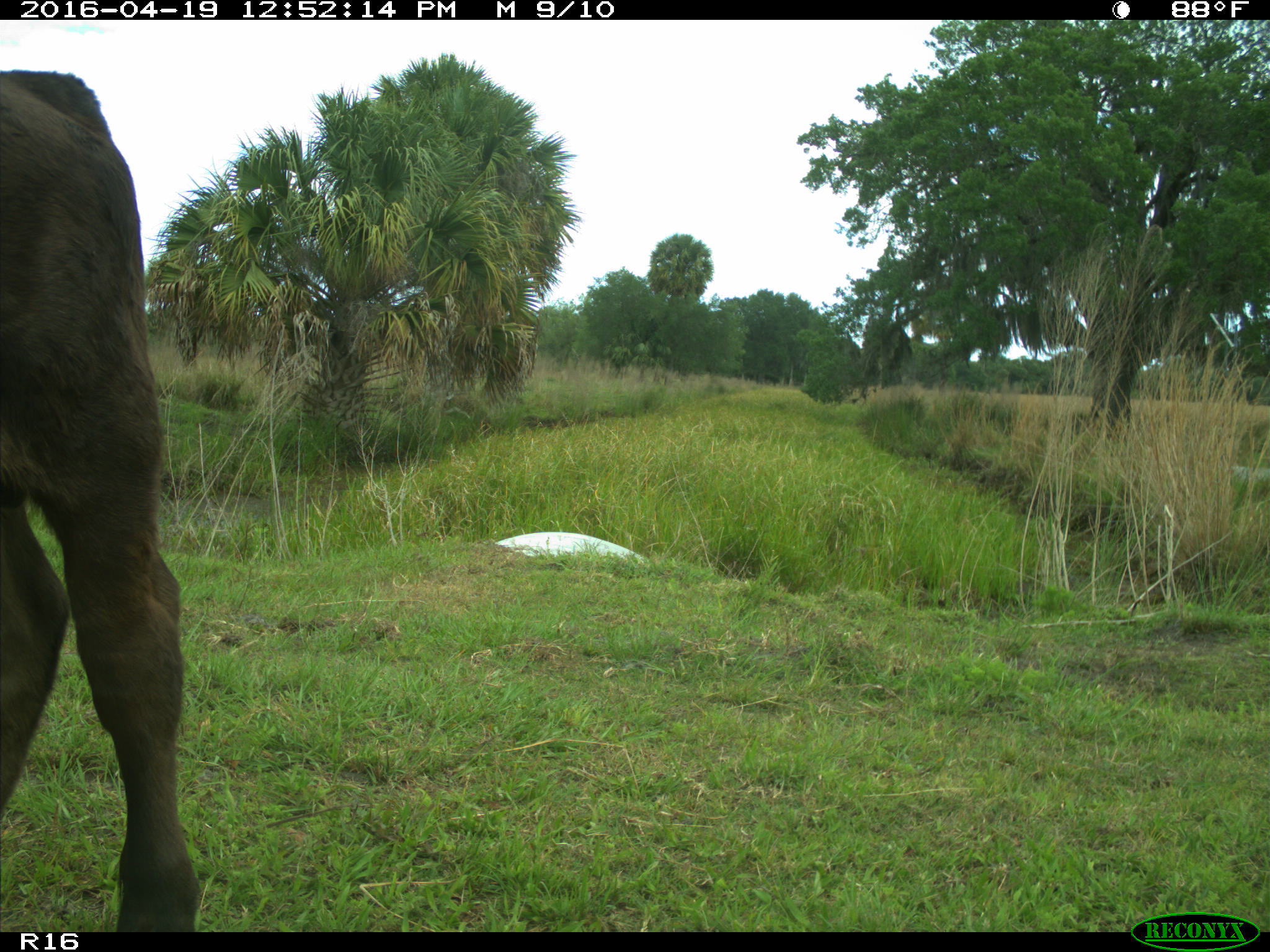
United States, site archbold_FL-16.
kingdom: Animalia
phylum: Chordata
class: Mammalia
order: Artiodactyla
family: Bovidae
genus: Bos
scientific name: Bos taurus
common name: domestic cow